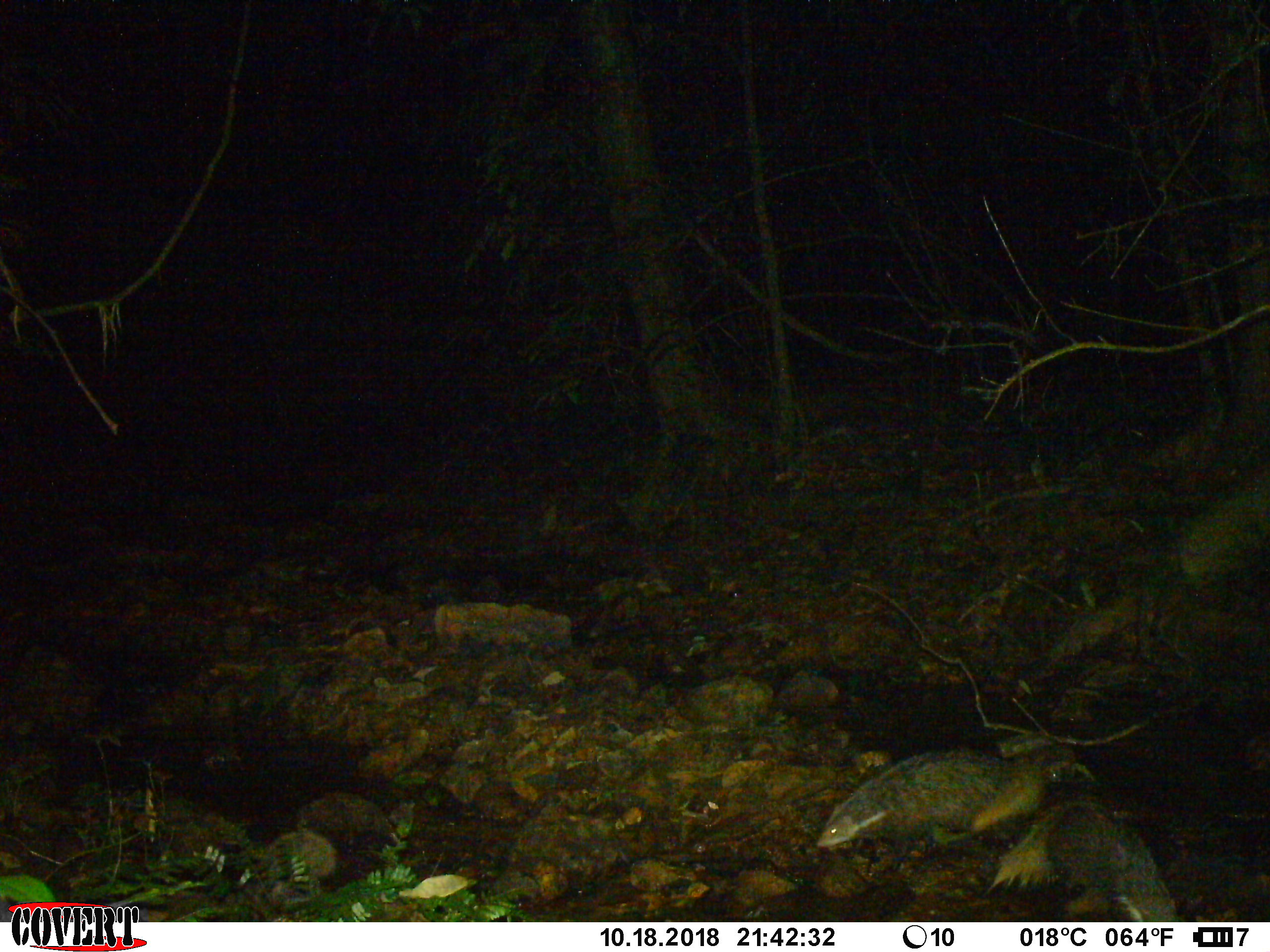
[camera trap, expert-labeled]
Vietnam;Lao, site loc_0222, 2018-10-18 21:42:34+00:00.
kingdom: Animalia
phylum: Chordata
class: Mammalia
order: Carnivora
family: Herpestidae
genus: Urva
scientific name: Urva urva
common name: crab-eating mongoose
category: crab eating mongoose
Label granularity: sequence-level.